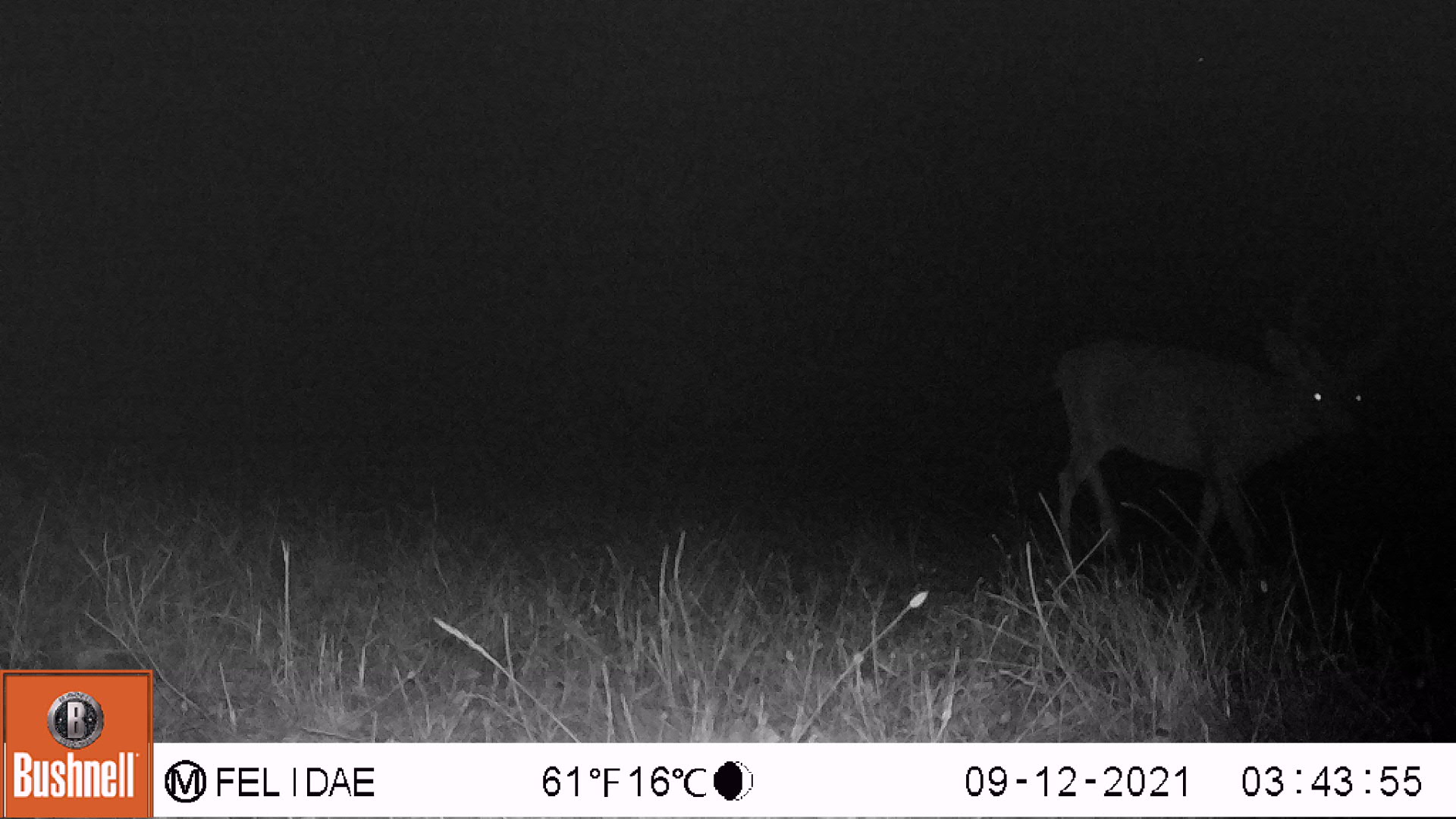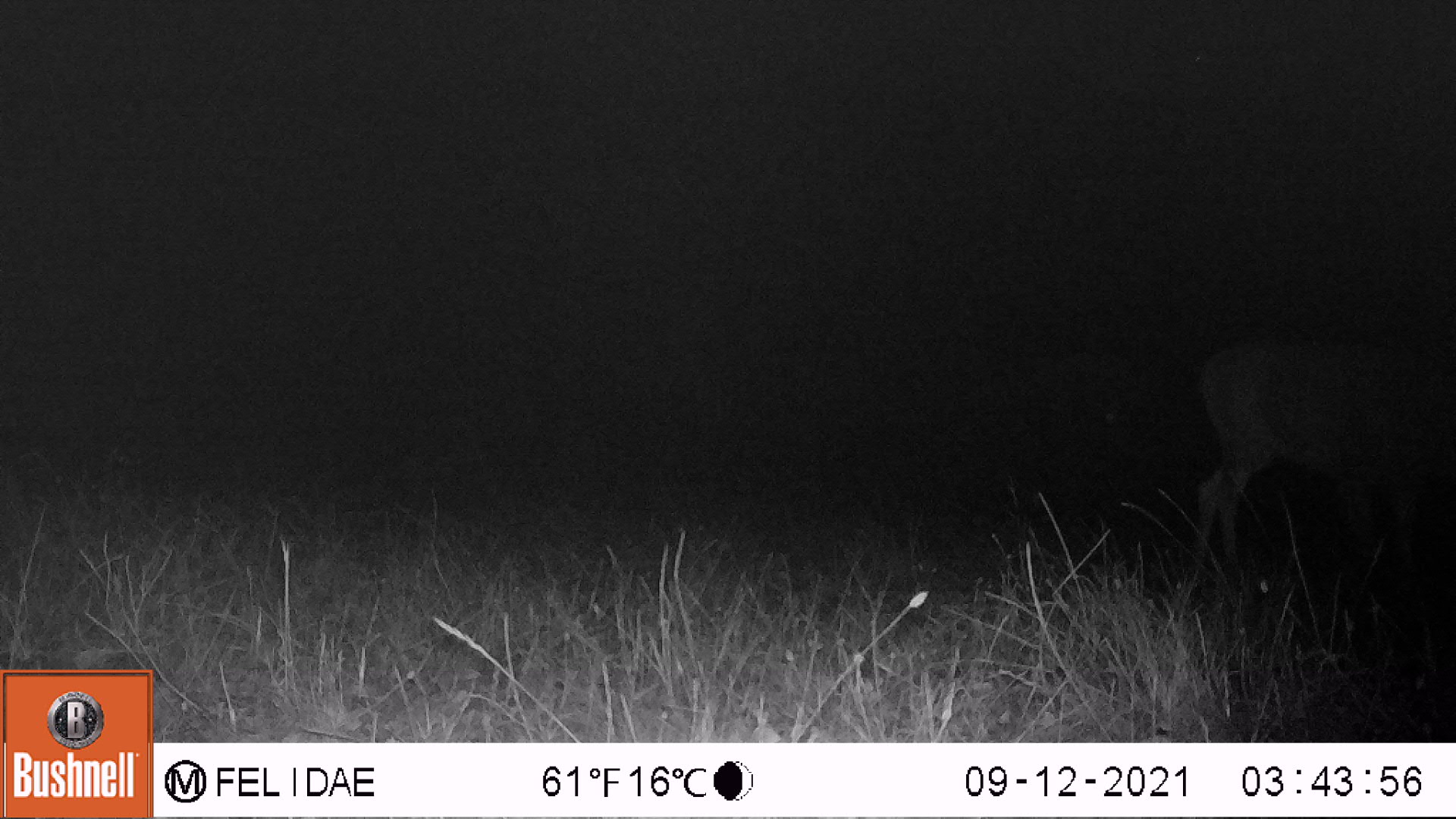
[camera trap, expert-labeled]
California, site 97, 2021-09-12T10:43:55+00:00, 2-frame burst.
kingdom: Animalia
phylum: Chordata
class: Mammalia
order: Artiodactyla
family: Cervidae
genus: Odocoileus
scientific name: Odocoileus hemionus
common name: mule deer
Mule deer (Odocoileus hemionus).